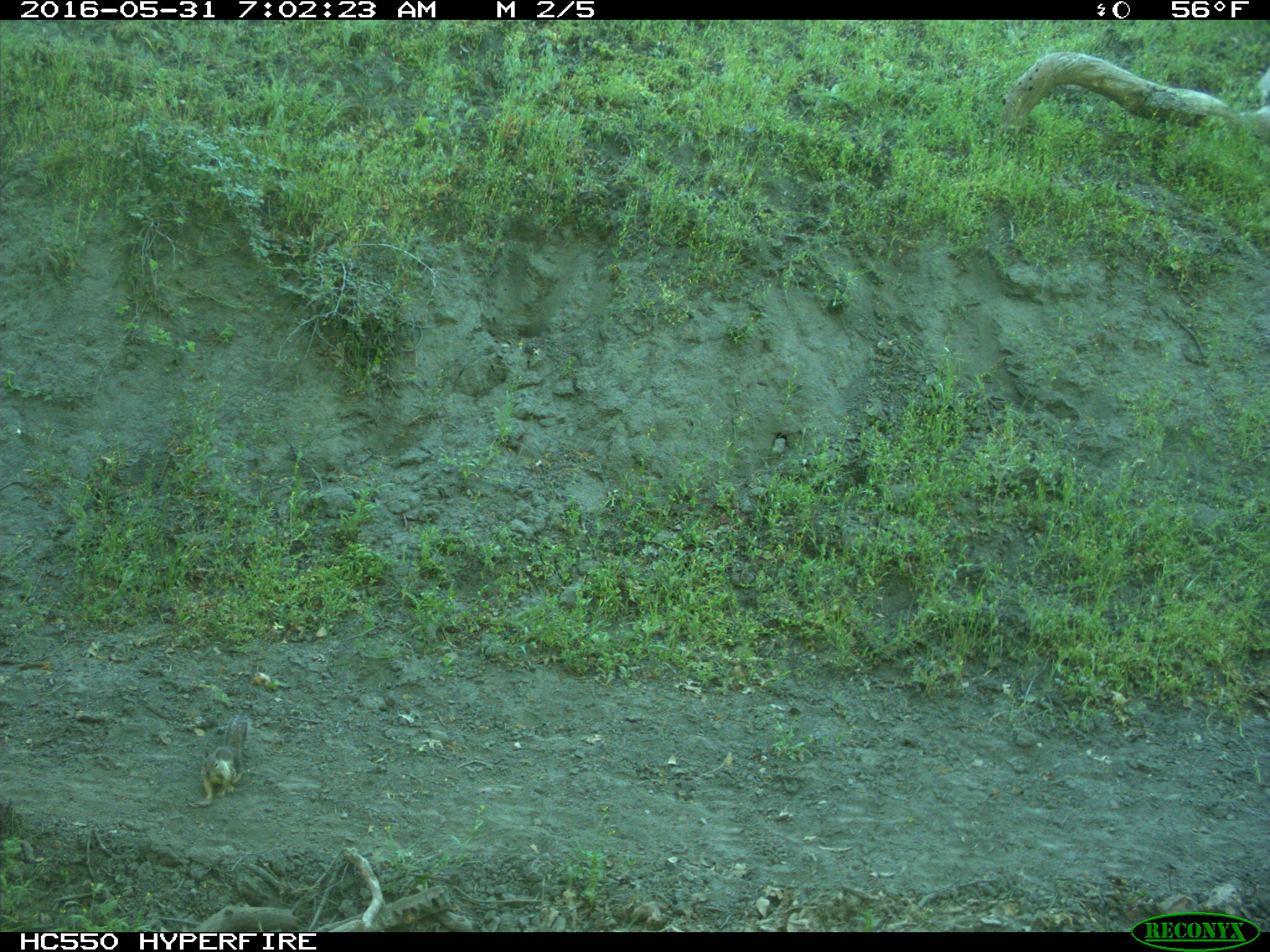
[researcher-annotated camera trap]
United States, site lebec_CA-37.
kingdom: Animalia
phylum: Chordata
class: Mammalia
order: Rodentia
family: Sciuridae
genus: Otospermophilus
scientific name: Otospermophilus beecheyi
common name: california ground squirrel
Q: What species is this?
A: Otospermophilus beecheyi (california ground squirrel).